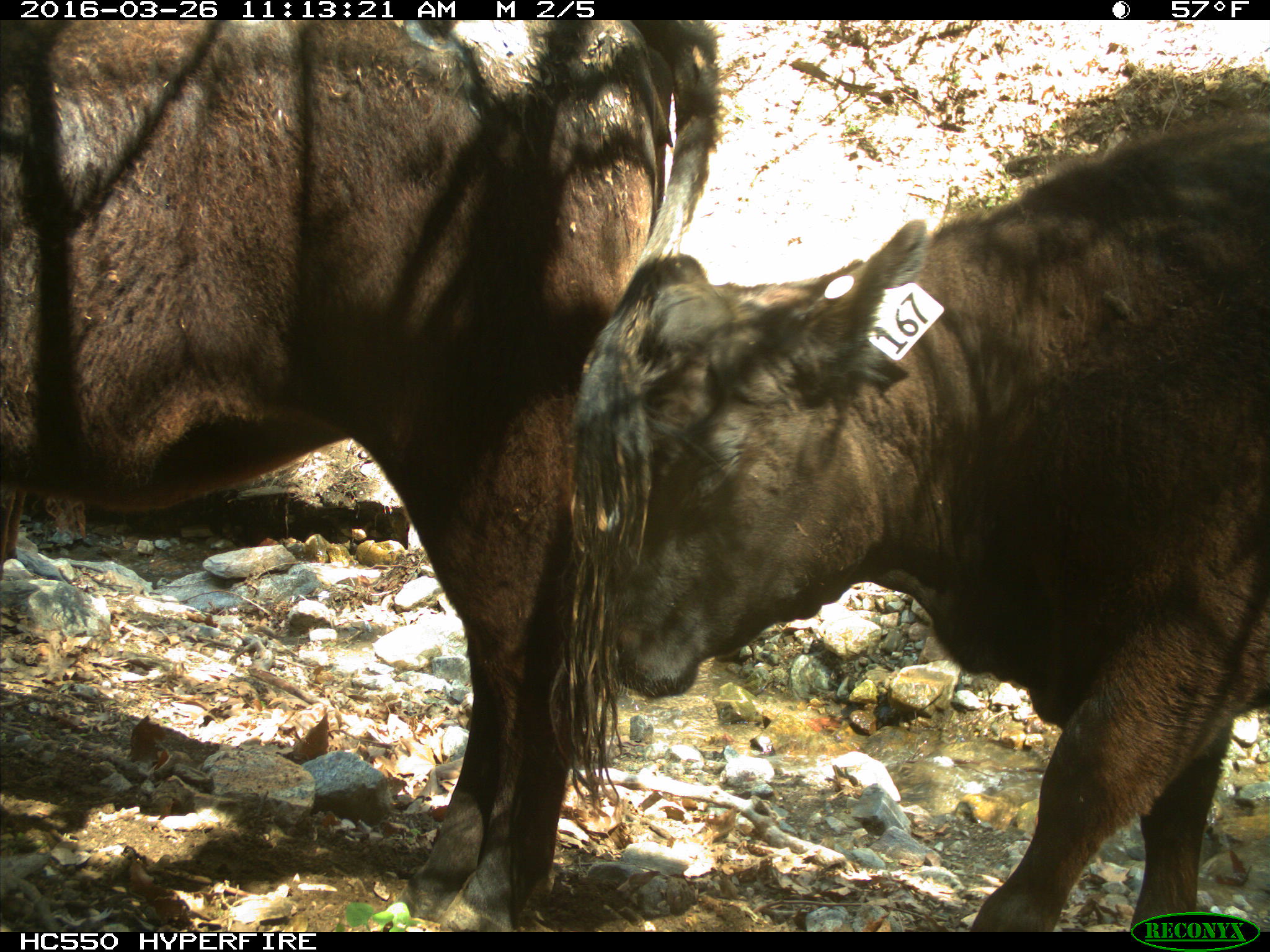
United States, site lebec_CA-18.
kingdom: Animalia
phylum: Chordata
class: Mammalia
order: Artiodactyla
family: Bovidae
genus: Bos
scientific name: Bos taurus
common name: domestic cow